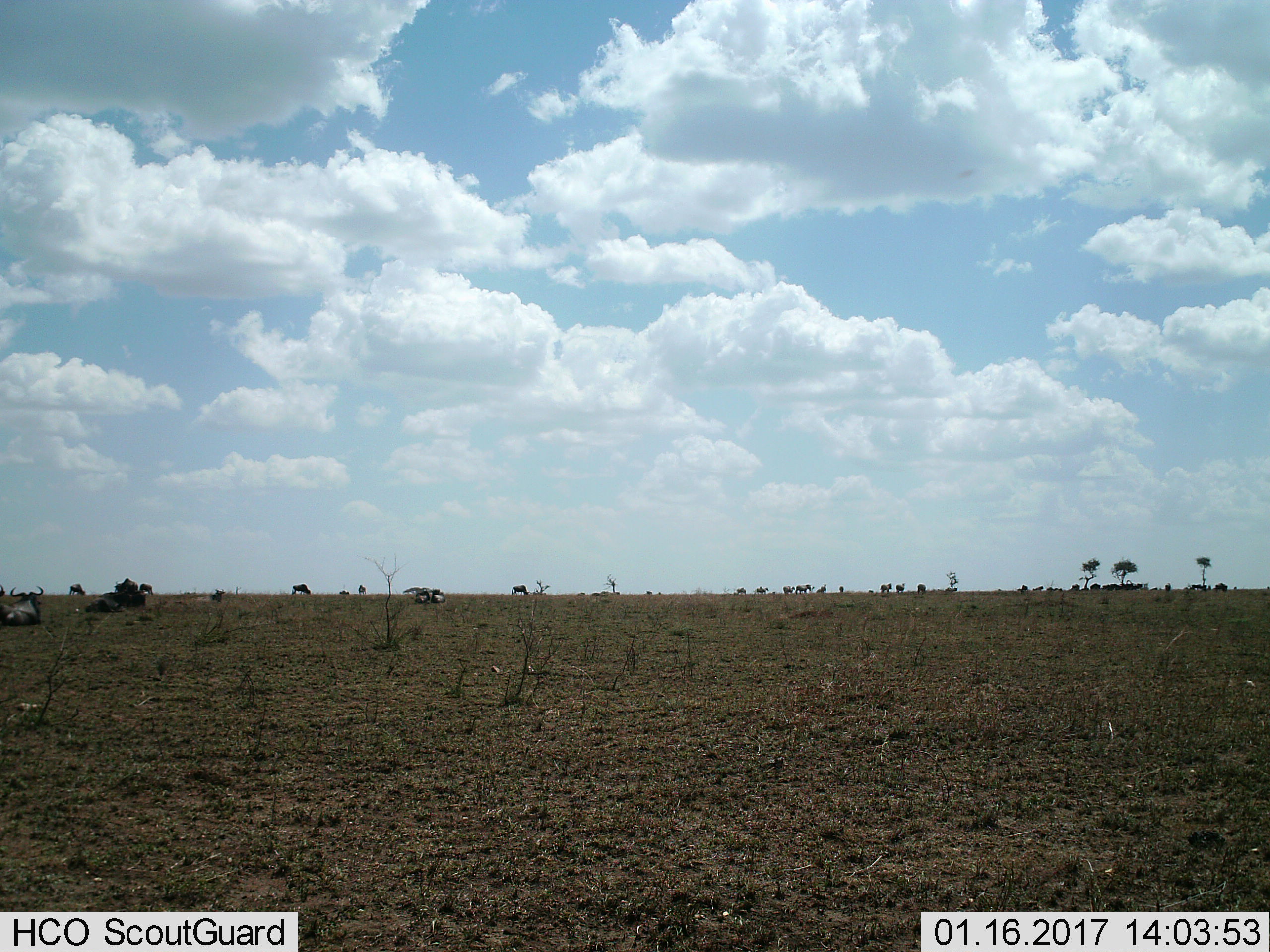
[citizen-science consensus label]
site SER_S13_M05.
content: unidentified animal